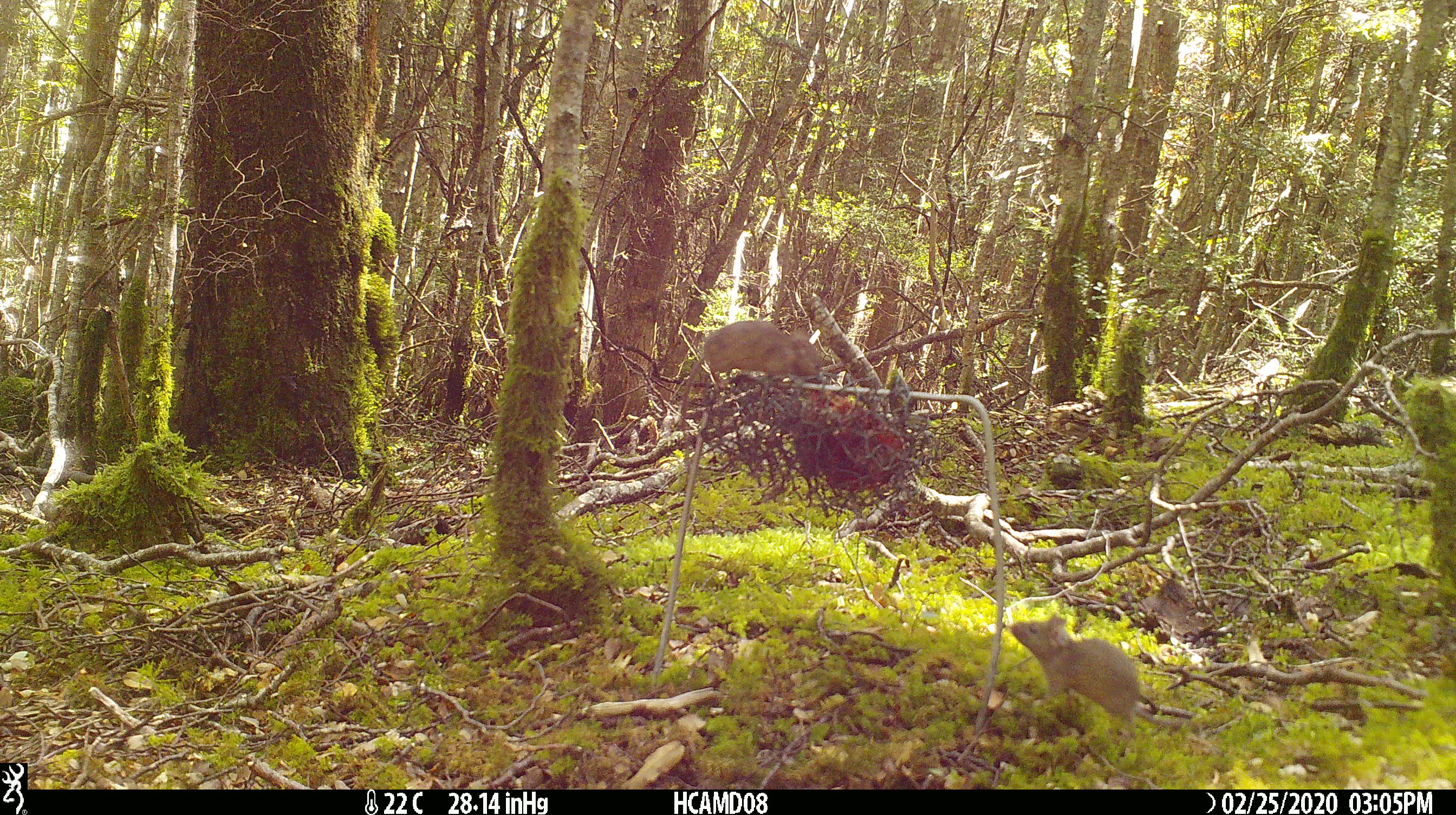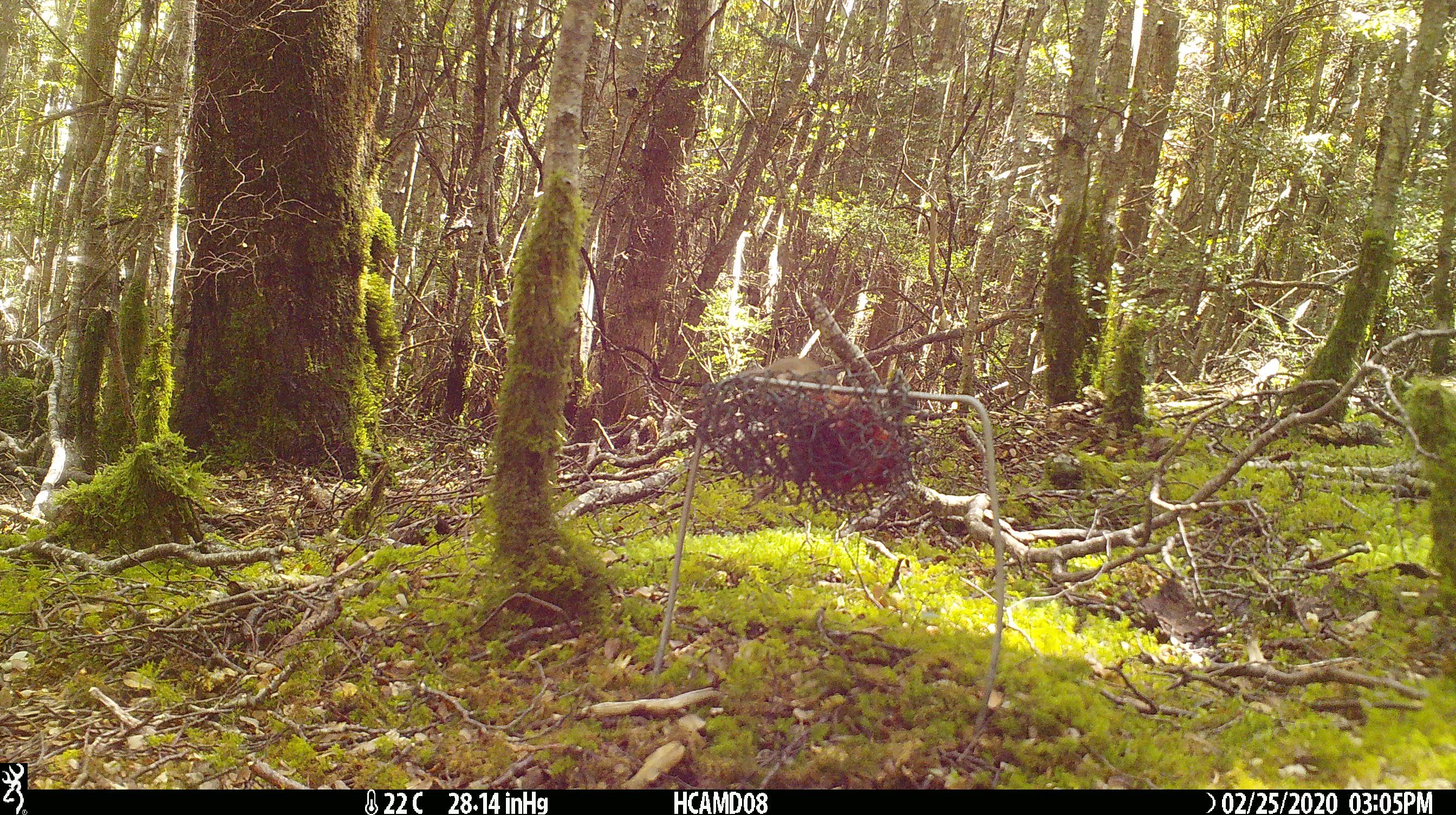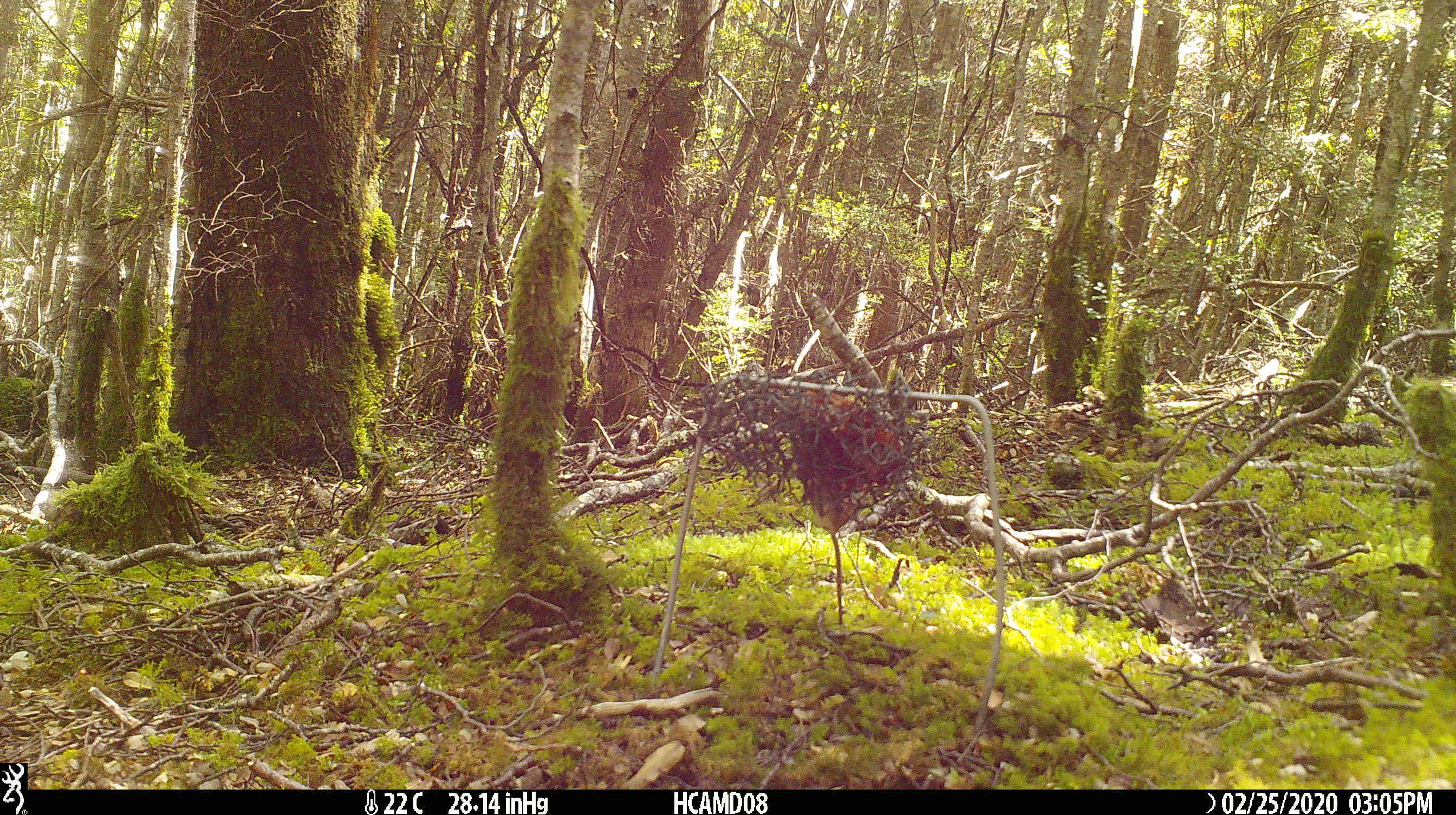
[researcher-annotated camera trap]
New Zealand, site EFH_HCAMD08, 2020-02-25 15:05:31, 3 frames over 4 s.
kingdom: Animalia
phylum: Chordata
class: Mammalia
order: Rodentia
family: Muridae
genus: Mus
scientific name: Mus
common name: mouse